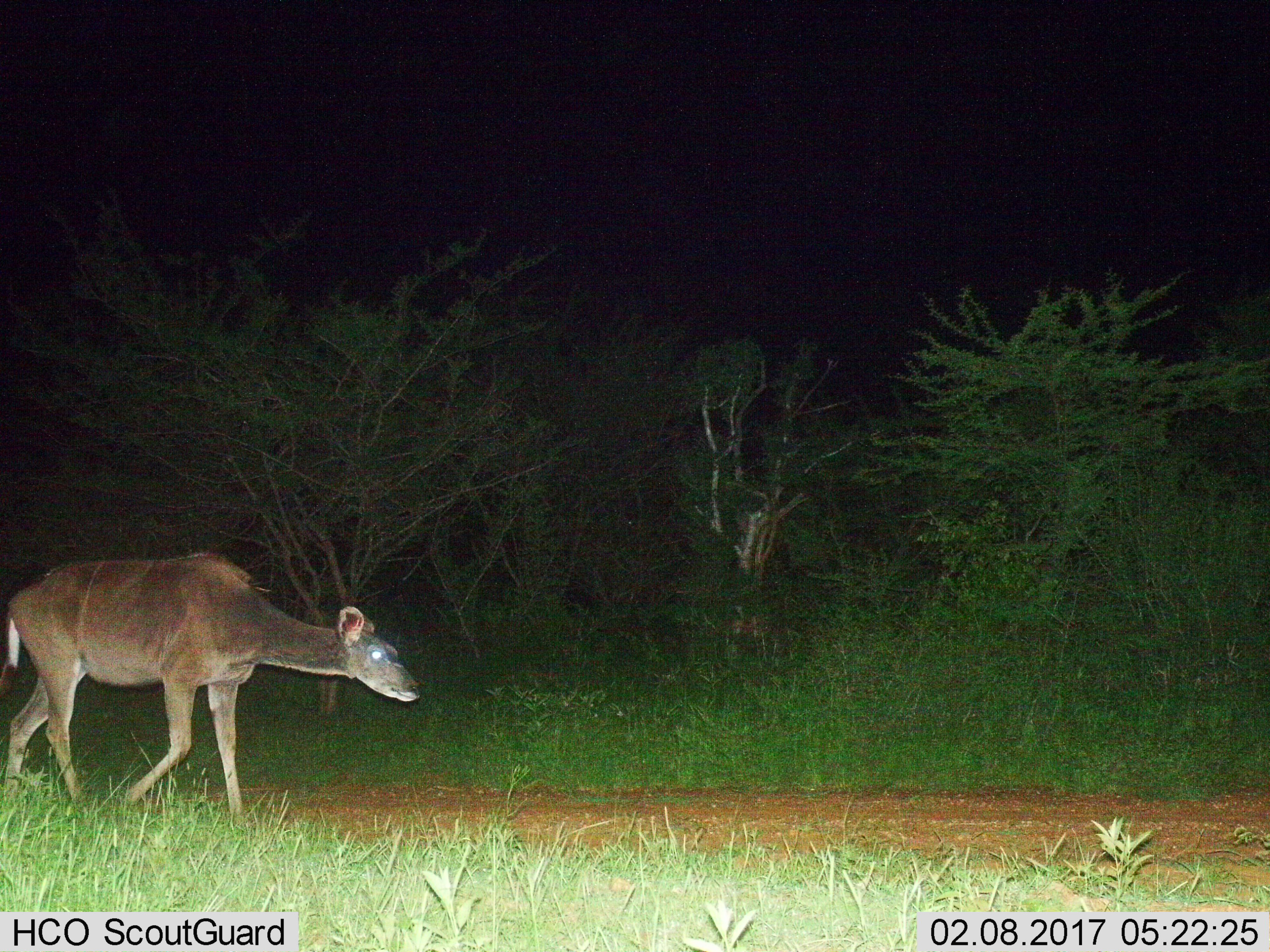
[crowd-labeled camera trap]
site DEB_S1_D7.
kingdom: Animalia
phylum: Chordata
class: Mammalia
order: Artiodactyla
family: Bovidae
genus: Tragelaphus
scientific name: Tragelaphus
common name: kudu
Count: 1.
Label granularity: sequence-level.